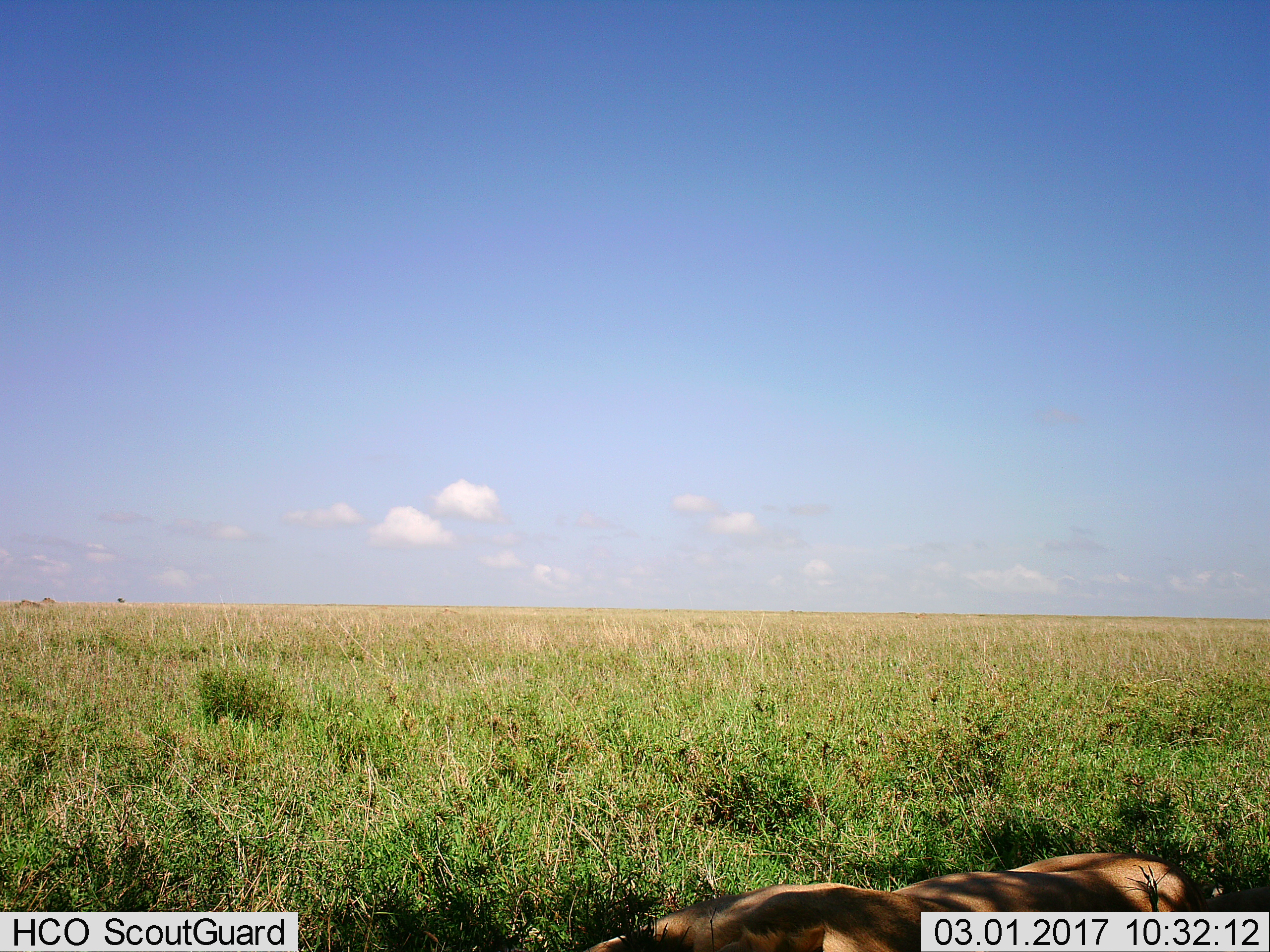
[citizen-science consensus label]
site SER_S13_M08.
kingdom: Animalia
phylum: Chordata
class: Mammalia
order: Carnivora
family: Felidae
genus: Panthera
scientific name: Panthera leo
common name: lion female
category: lionfemale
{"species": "lionfemale (lion female) (Panthera leo)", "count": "1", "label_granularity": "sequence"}